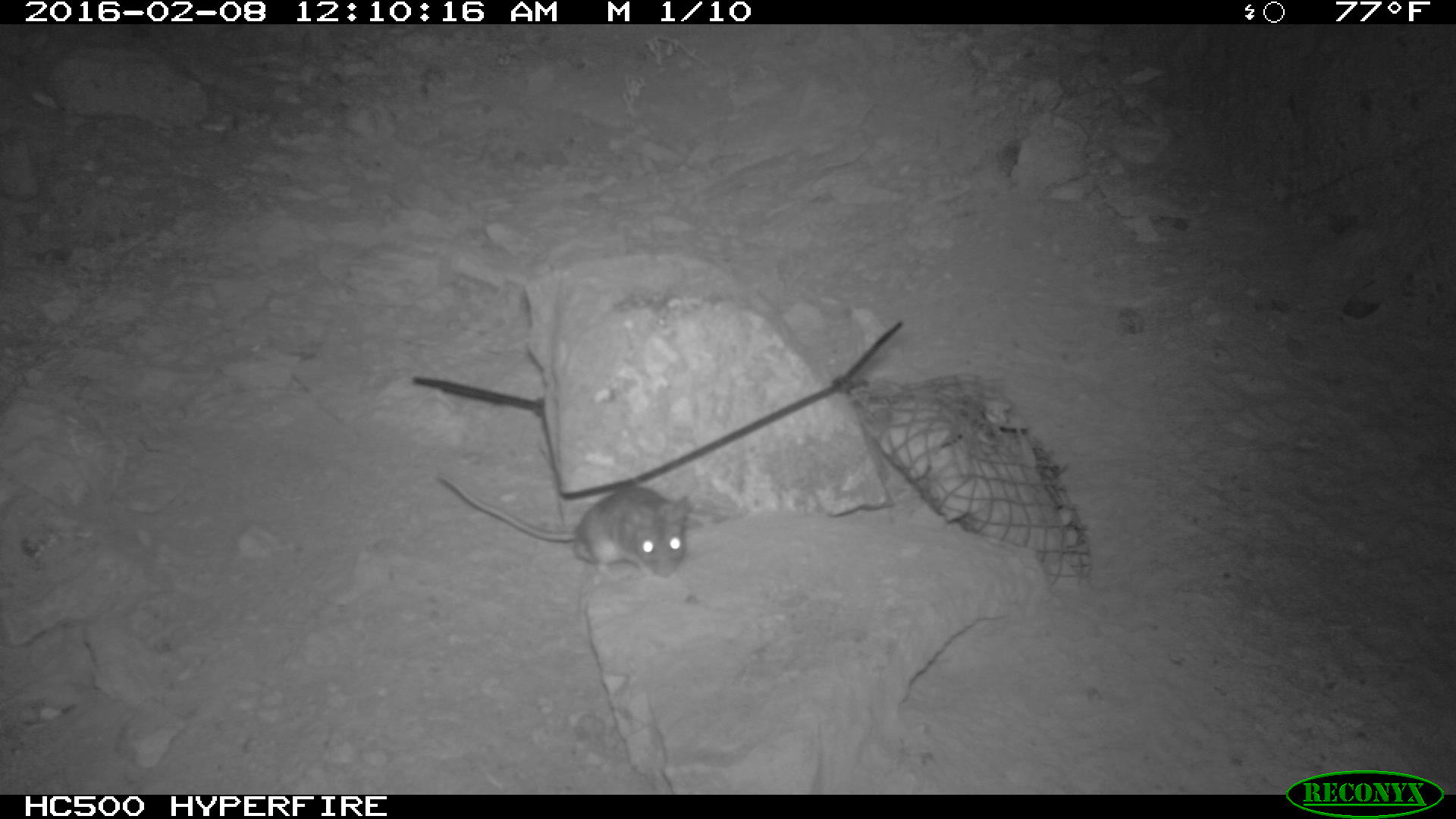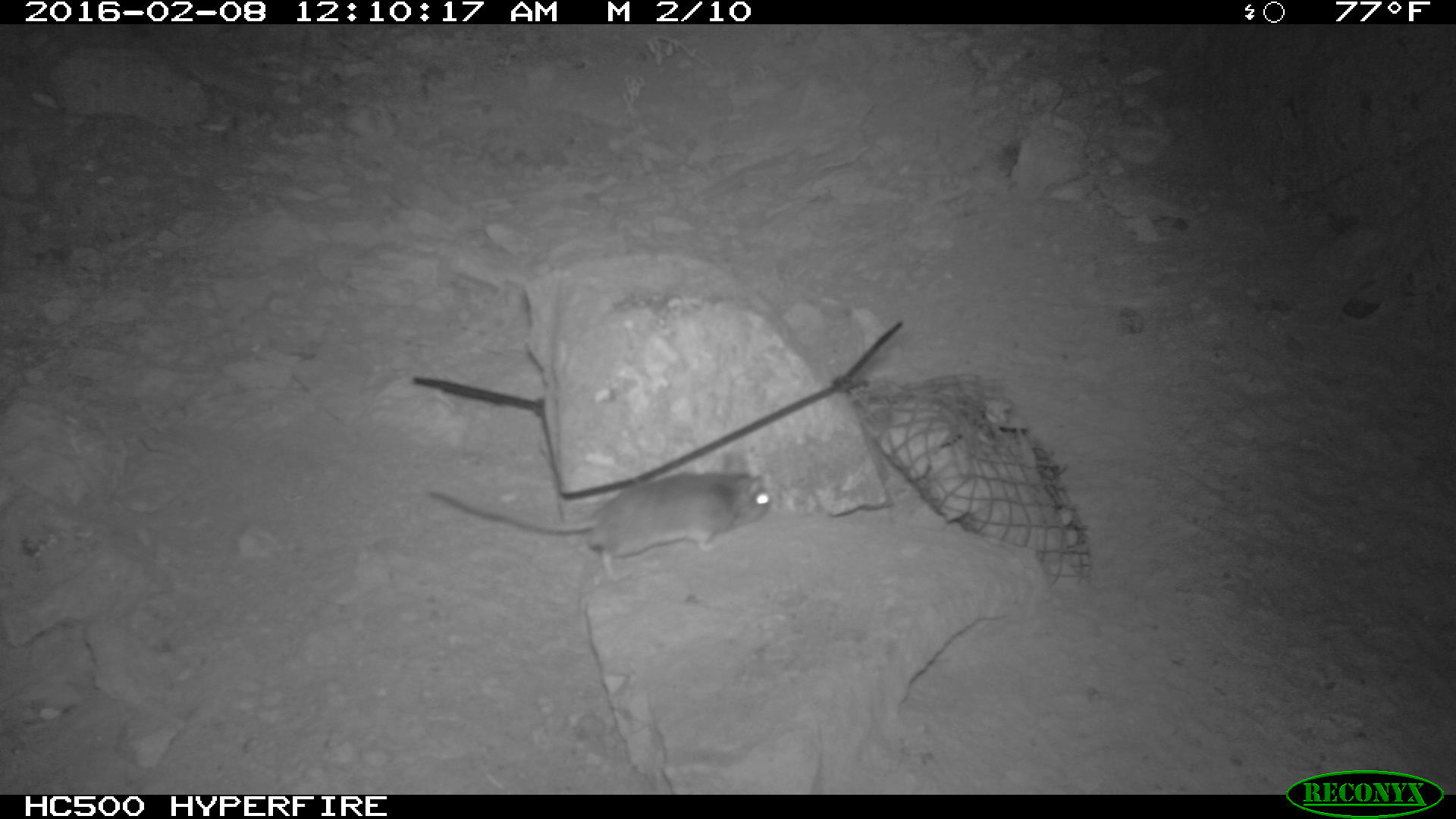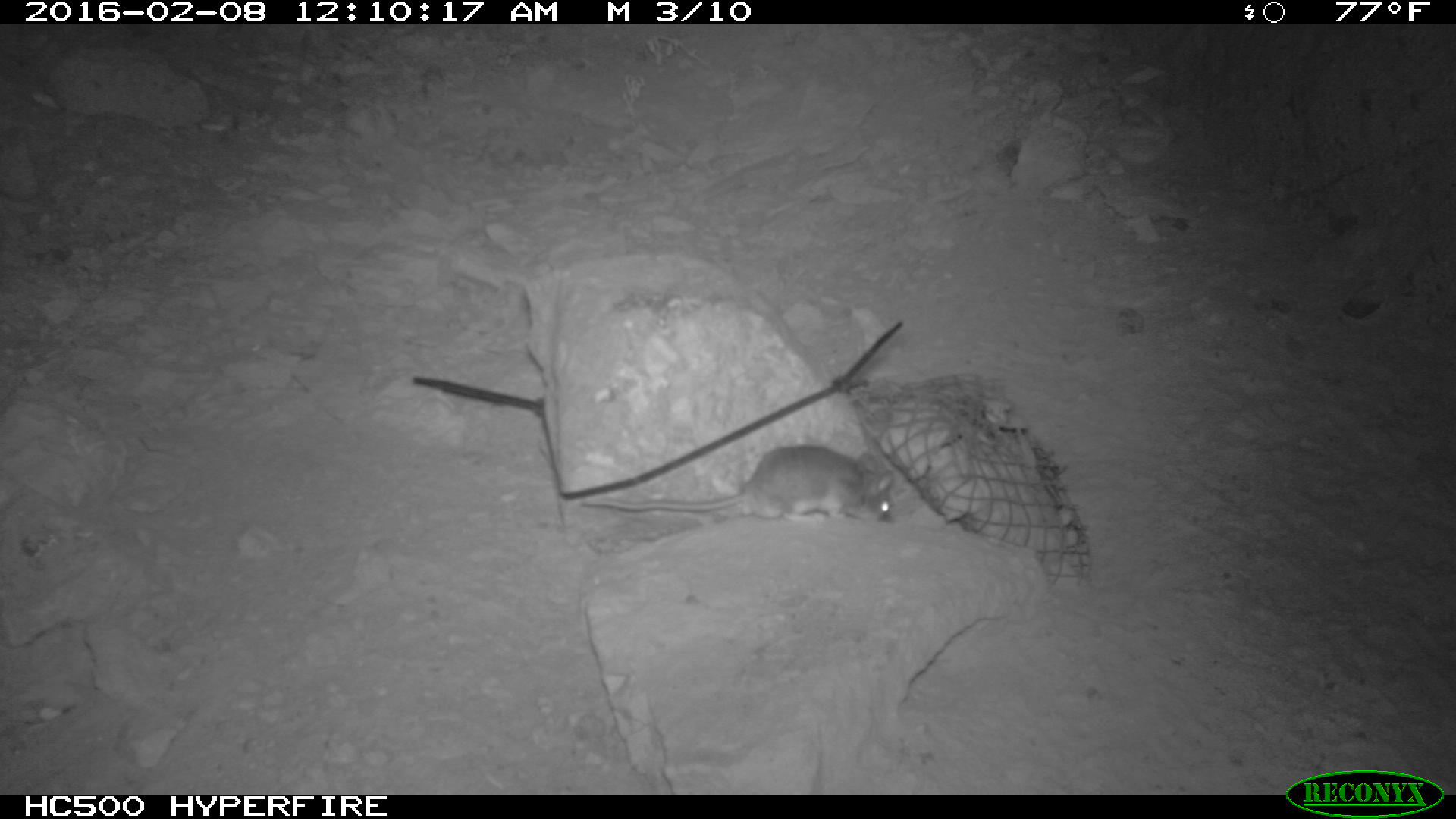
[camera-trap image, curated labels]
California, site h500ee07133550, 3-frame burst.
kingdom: Animalia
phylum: Chordata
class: Mammalia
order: Rodentia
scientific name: Rodentia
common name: rodent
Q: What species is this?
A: Rodent (Rodentia).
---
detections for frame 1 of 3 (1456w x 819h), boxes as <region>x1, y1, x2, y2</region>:
rodent: <region>438, 473, 690, 579</region>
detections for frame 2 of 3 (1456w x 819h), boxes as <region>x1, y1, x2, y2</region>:
rodent: <region>422, 448, 770, 585</region>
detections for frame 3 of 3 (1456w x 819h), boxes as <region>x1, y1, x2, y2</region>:
rodent: <region>580, 444, 893, 521</region>